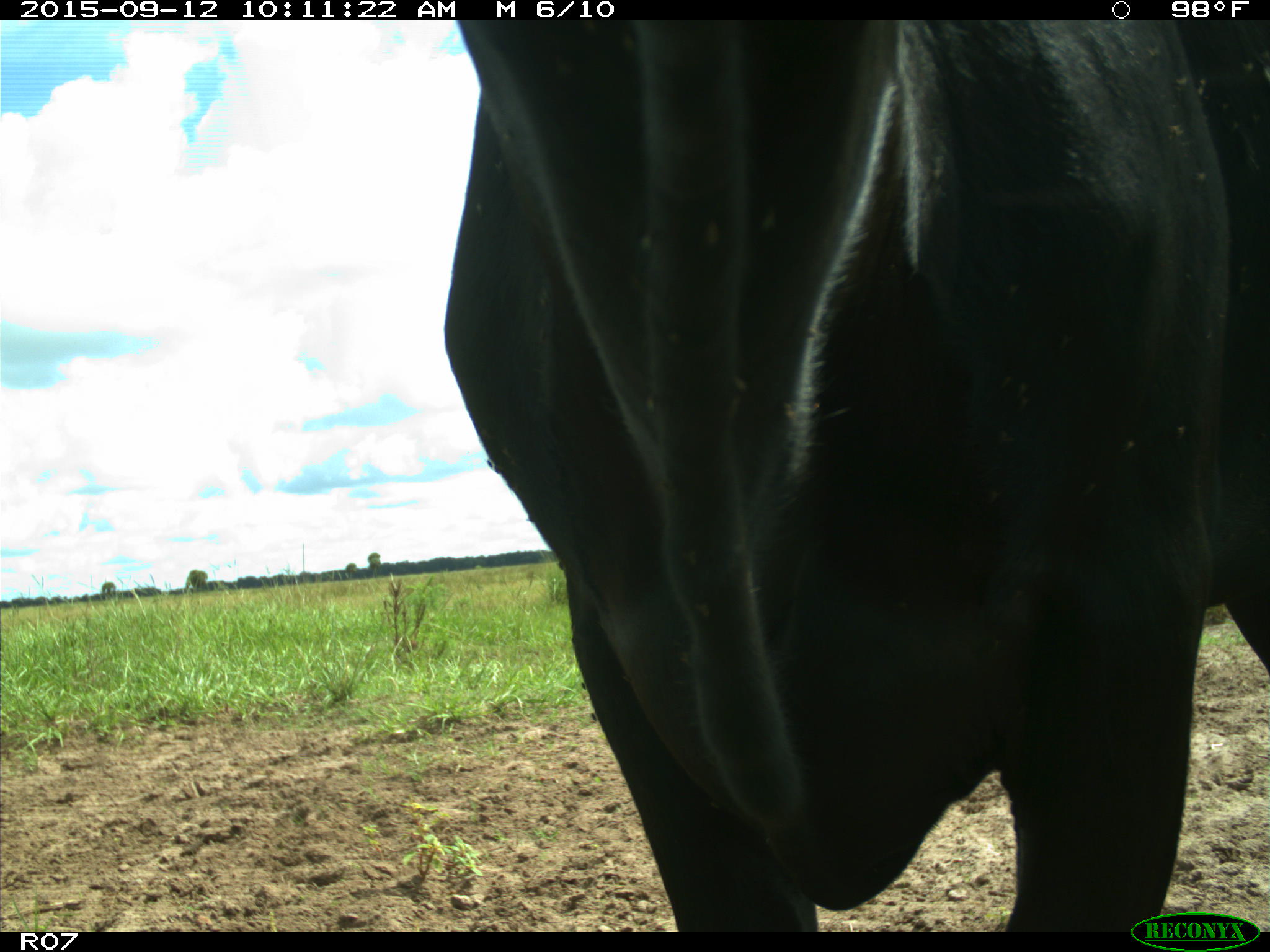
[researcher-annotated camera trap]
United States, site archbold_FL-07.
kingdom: Animalia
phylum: Chordata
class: Mammalia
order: Artiodactyla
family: Bovidae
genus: Bos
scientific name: Bos taurus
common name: domestic cow